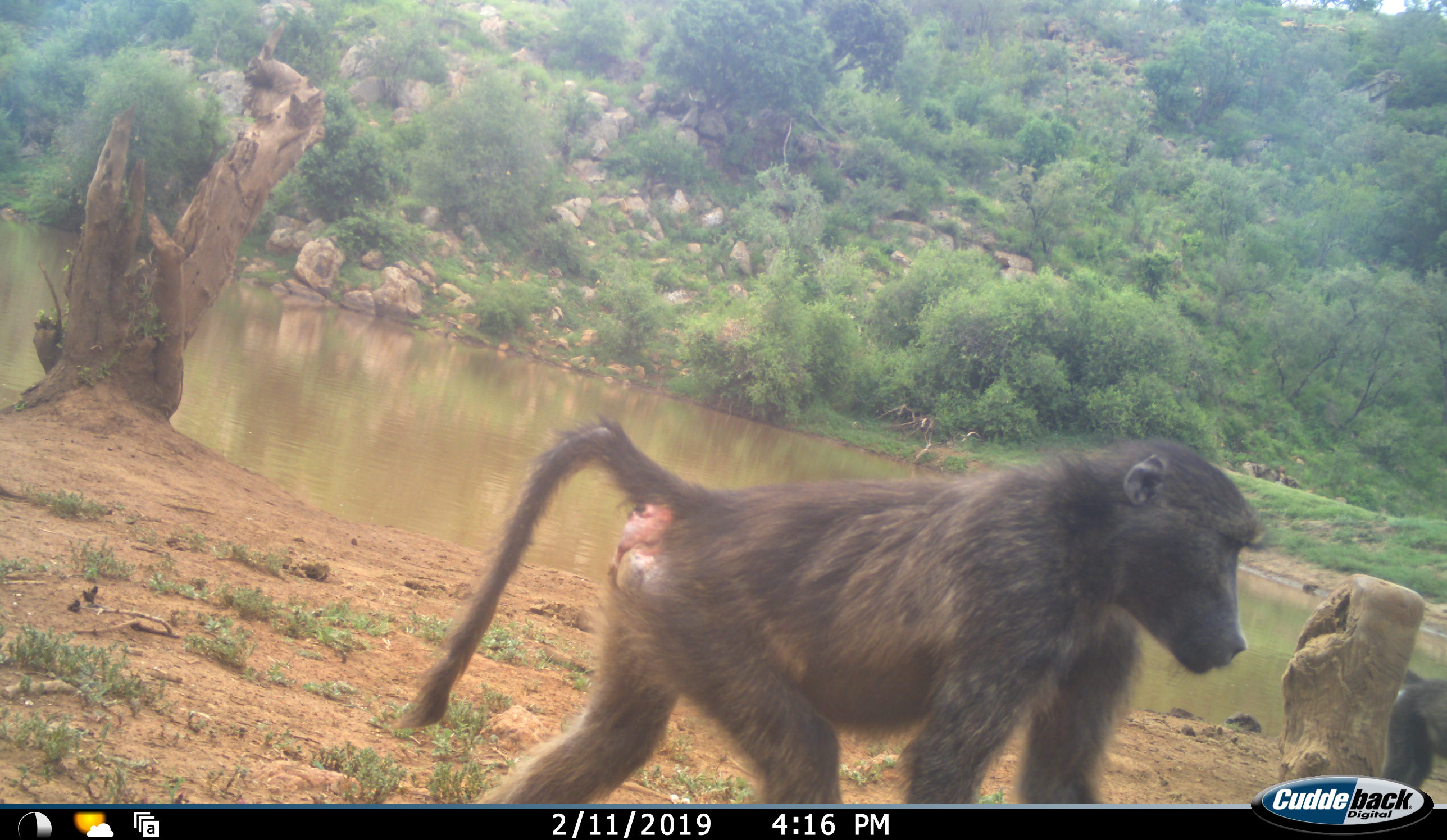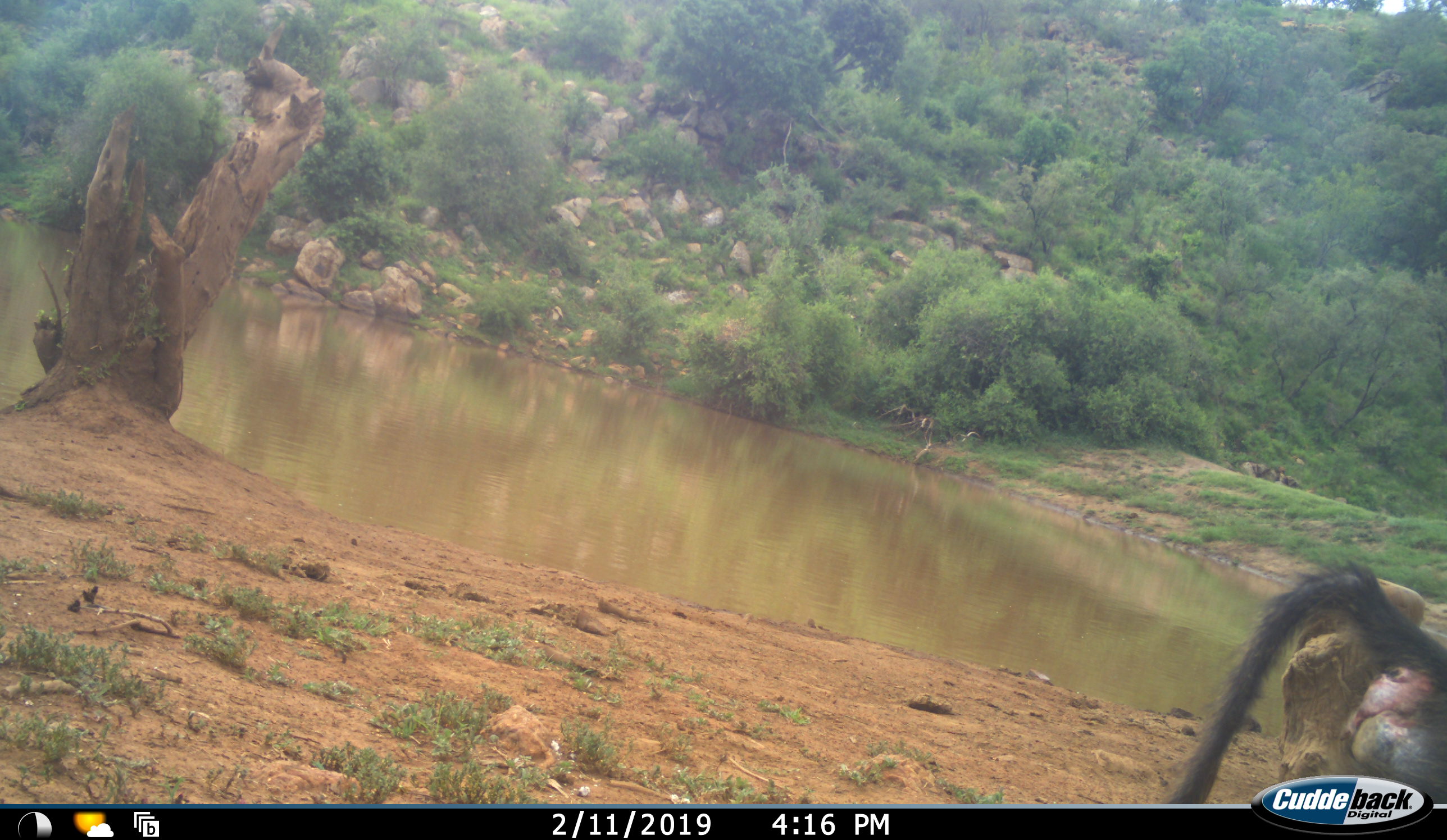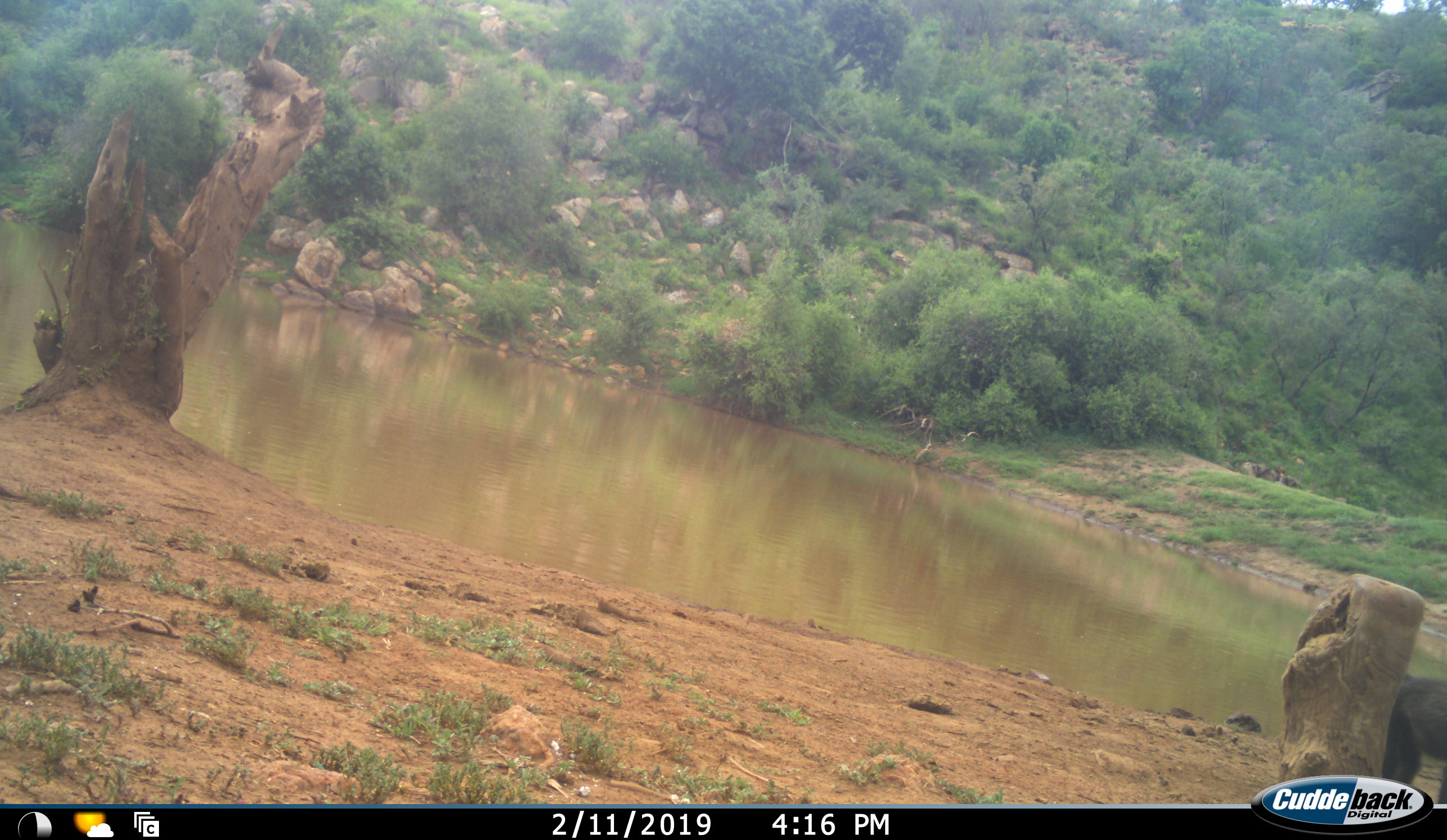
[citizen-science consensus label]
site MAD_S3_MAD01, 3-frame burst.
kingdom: Animalia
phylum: Chordata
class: Mammalia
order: Primates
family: Cercopithecidae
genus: Papio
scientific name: Papio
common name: baboon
Baboon (Papio), count 2. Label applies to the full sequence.